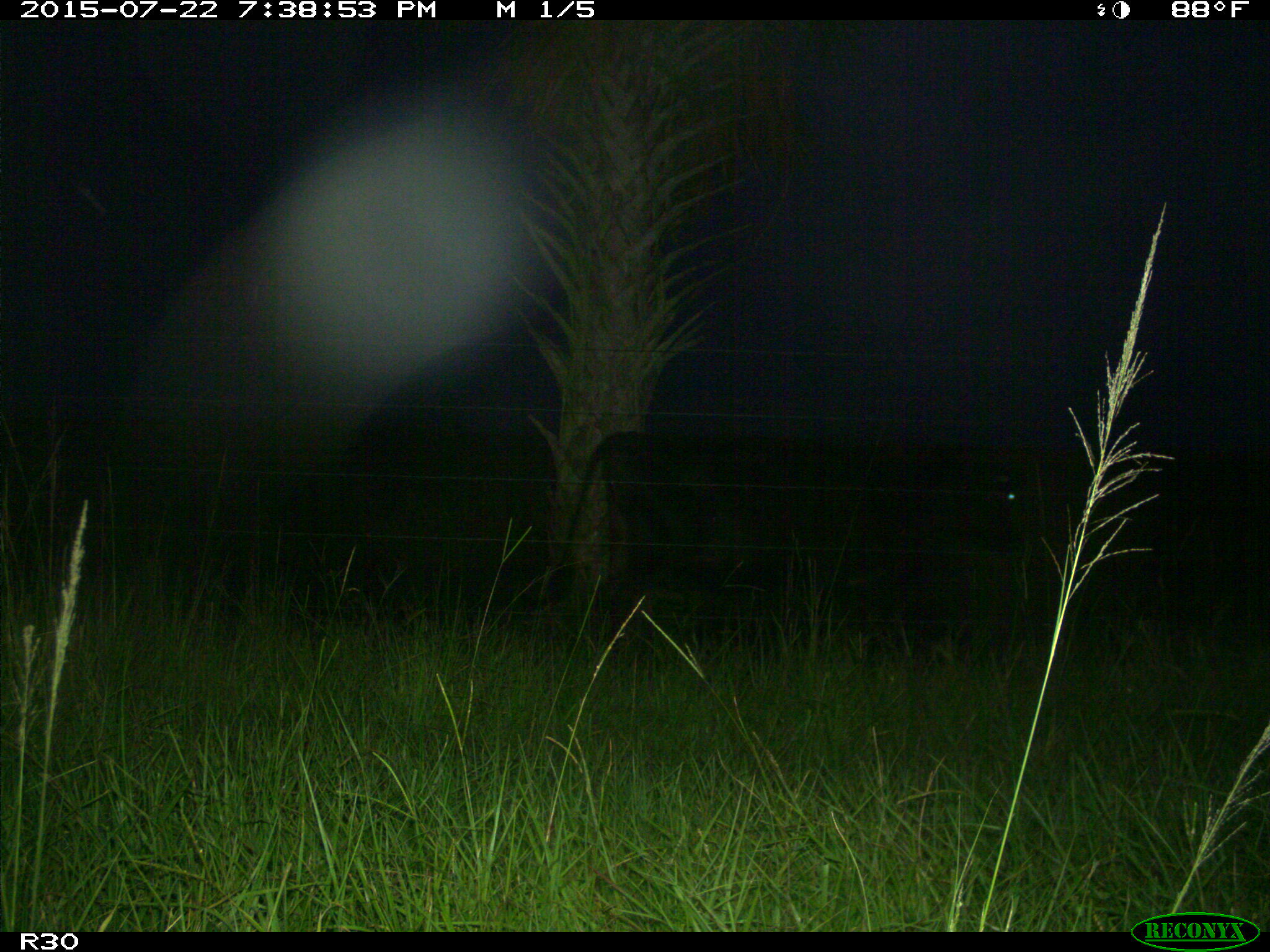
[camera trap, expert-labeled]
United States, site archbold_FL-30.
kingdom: Animalia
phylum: Chordata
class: Mammalia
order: Artiodactyla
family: Bovidae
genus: Bos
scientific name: Bos taurus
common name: domestic cow